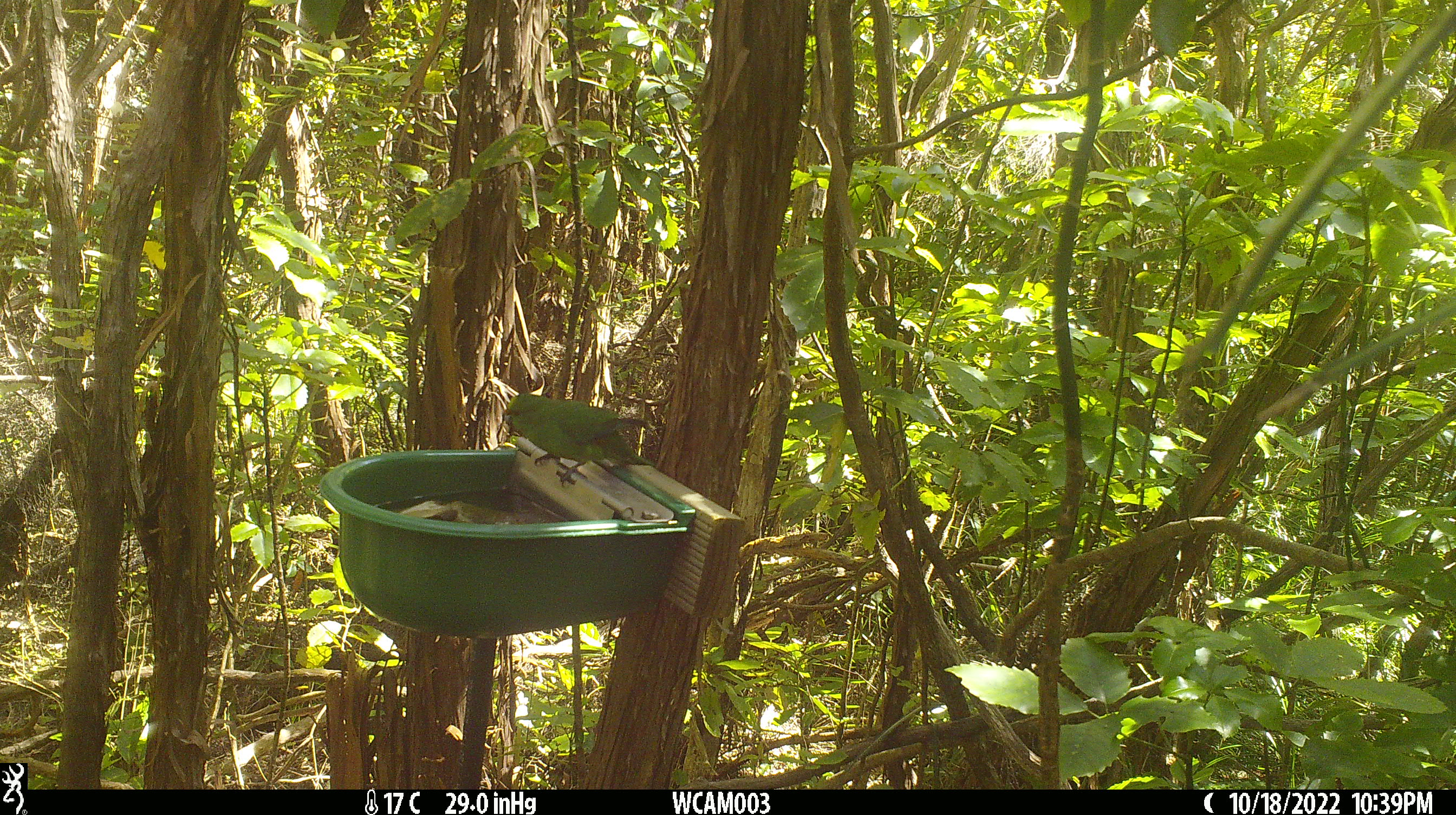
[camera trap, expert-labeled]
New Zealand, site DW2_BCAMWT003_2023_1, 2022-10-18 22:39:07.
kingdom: Animalia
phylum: Chordata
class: Aves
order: Psittaciformes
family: Psittaculidae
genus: Cyanoramphus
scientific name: Cyanoramphus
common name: parakeet